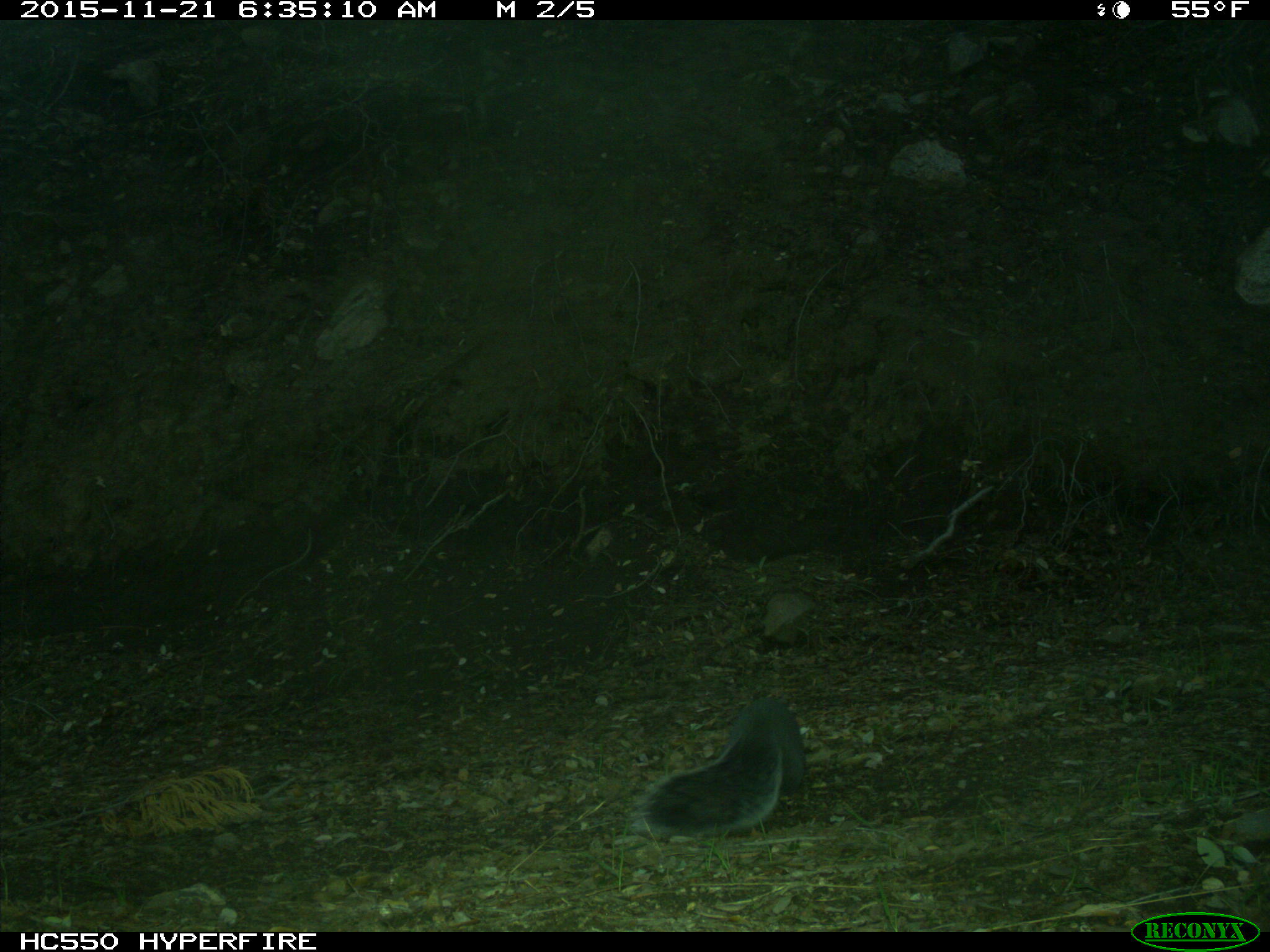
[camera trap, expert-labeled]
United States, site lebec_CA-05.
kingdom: Animalia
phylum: Chordata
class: Mammalia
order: Rodentia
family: Sciuridae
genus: Sciurus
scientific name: Sciurus carolinensis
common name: eastern gray squirrel